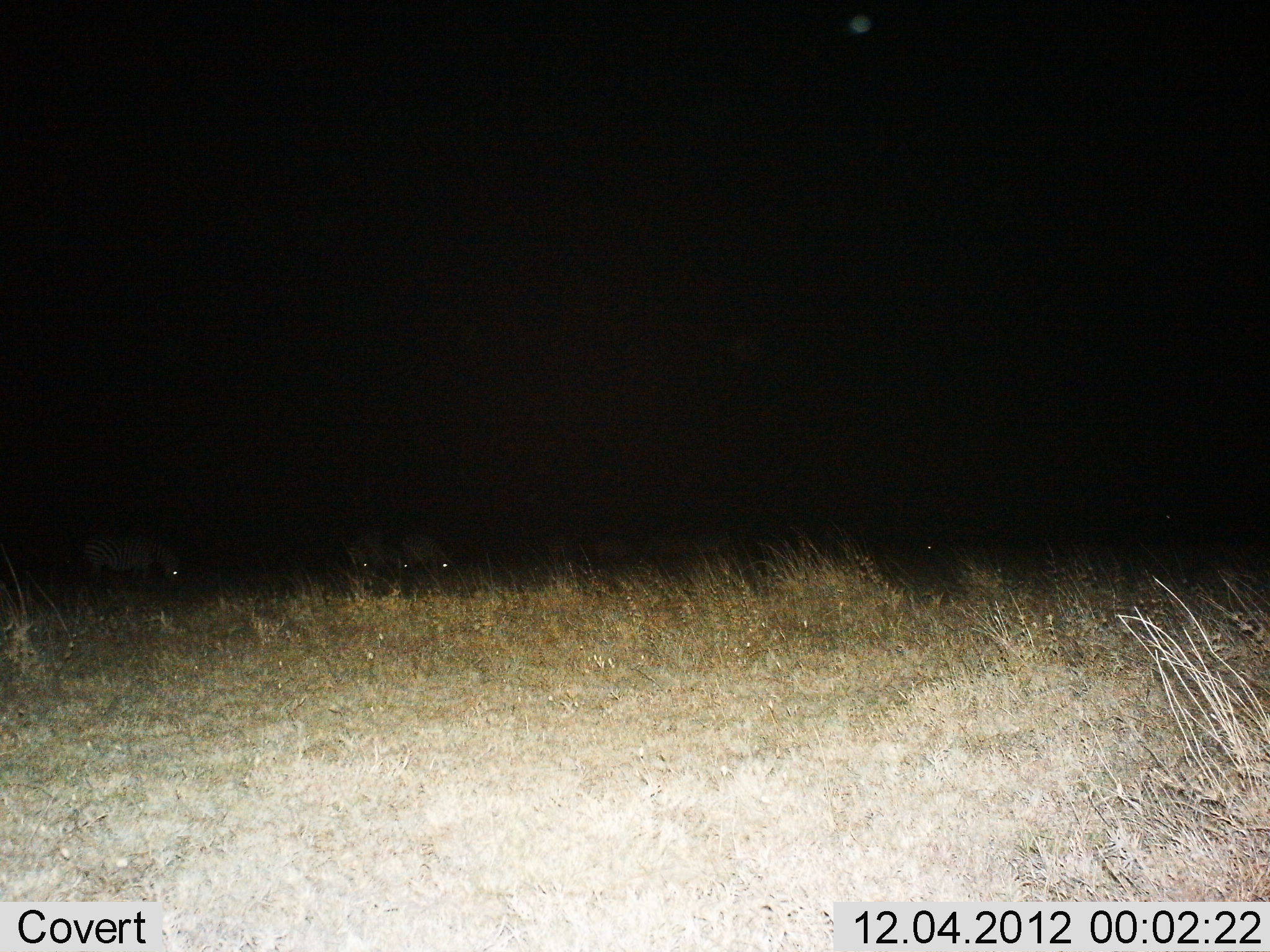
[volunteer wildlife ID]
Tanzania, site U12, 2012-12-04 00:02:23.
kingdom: Animalia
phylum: Chordata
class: Mammalia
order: Perissodactyla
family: Equidae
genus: Equus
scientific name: Equus quagga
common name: plains zebra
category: zebra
Zebra (plains zebra) (Equus quagga), count 7. Behavior (volunteer vote fractions): standing 10%, resting 0%, moving 10%, interacting 0%. Young present (vote fraction): 0%. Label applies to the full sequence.